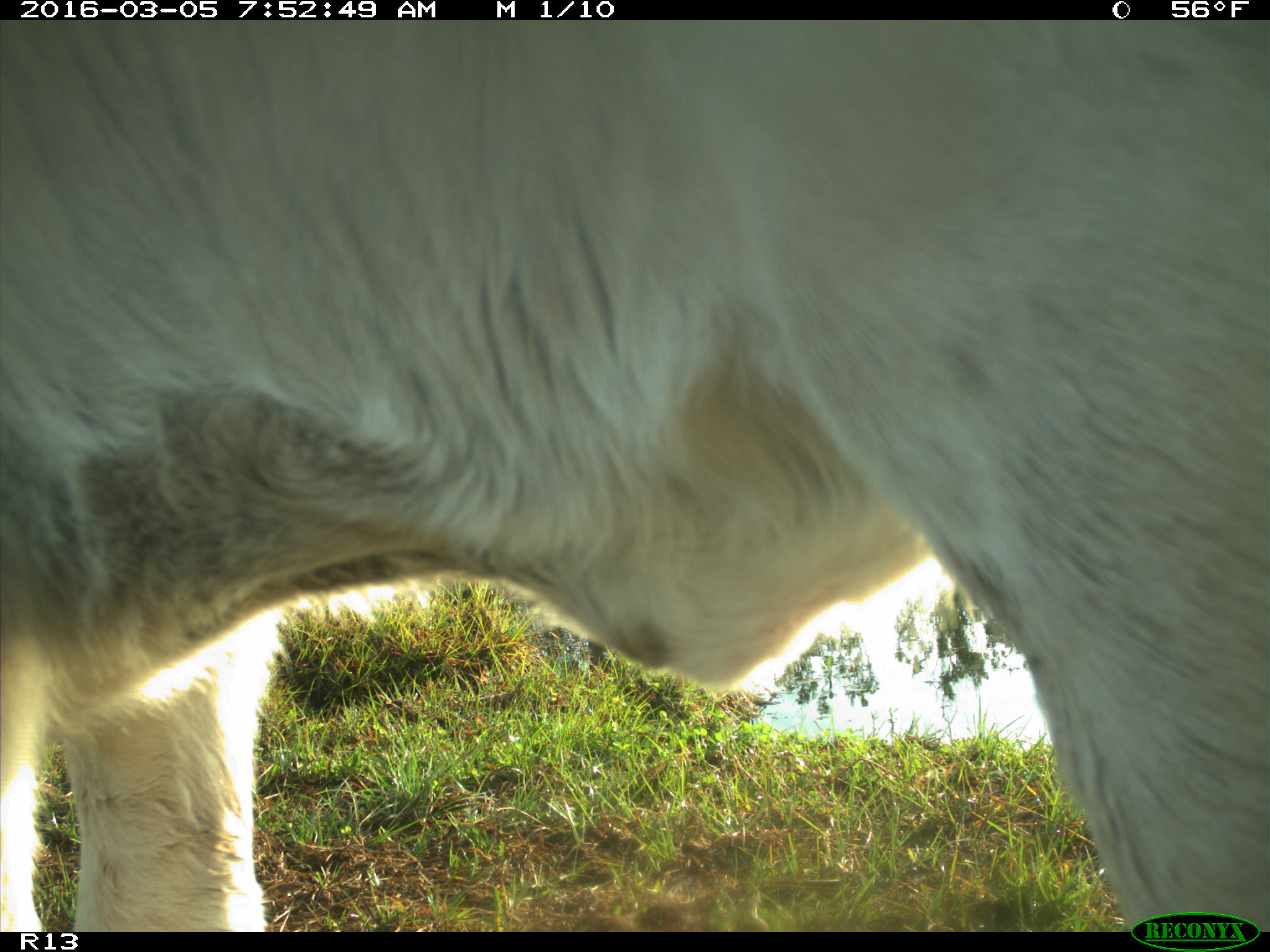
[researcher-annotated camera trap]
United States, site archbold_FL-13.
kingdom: Animalia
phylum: Chordata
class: Mammalia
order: Artiodactyla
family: Bovidae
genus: Bos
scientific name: Bos taurus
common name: domestic cow